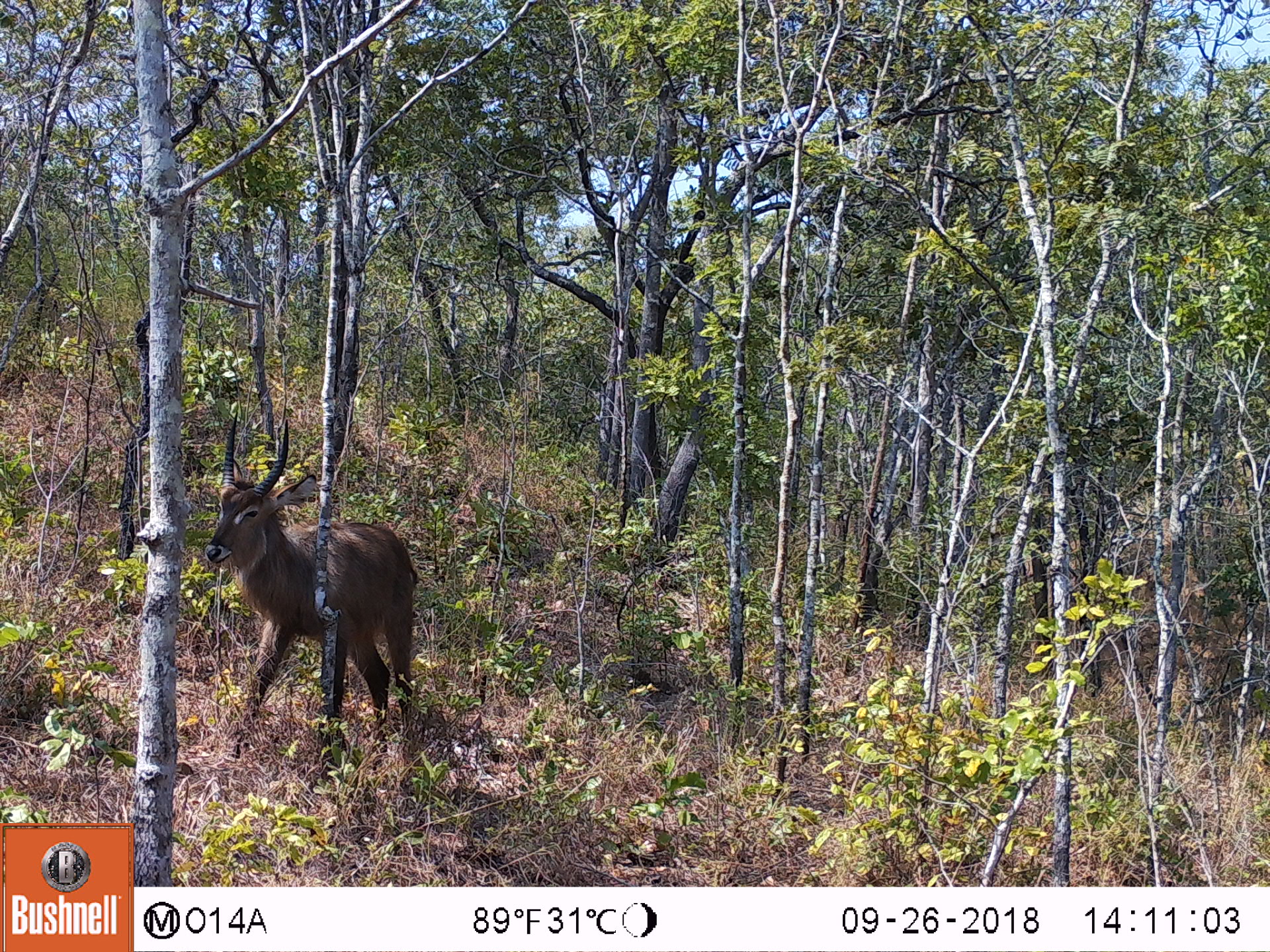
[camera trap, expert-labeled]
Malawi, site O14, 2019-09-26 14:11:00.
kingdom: Animalia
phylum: Chordata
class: Mammalia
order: Artiodactyla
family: Bovidae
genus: Kobus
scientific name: Kobus ellipsiprymnus ellipsiprymnus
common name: common waterbuck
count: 1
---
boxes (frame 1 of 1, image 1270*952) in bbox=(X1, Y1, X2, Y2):
common waterbuck: bbox=(206, 409, 420, 728)